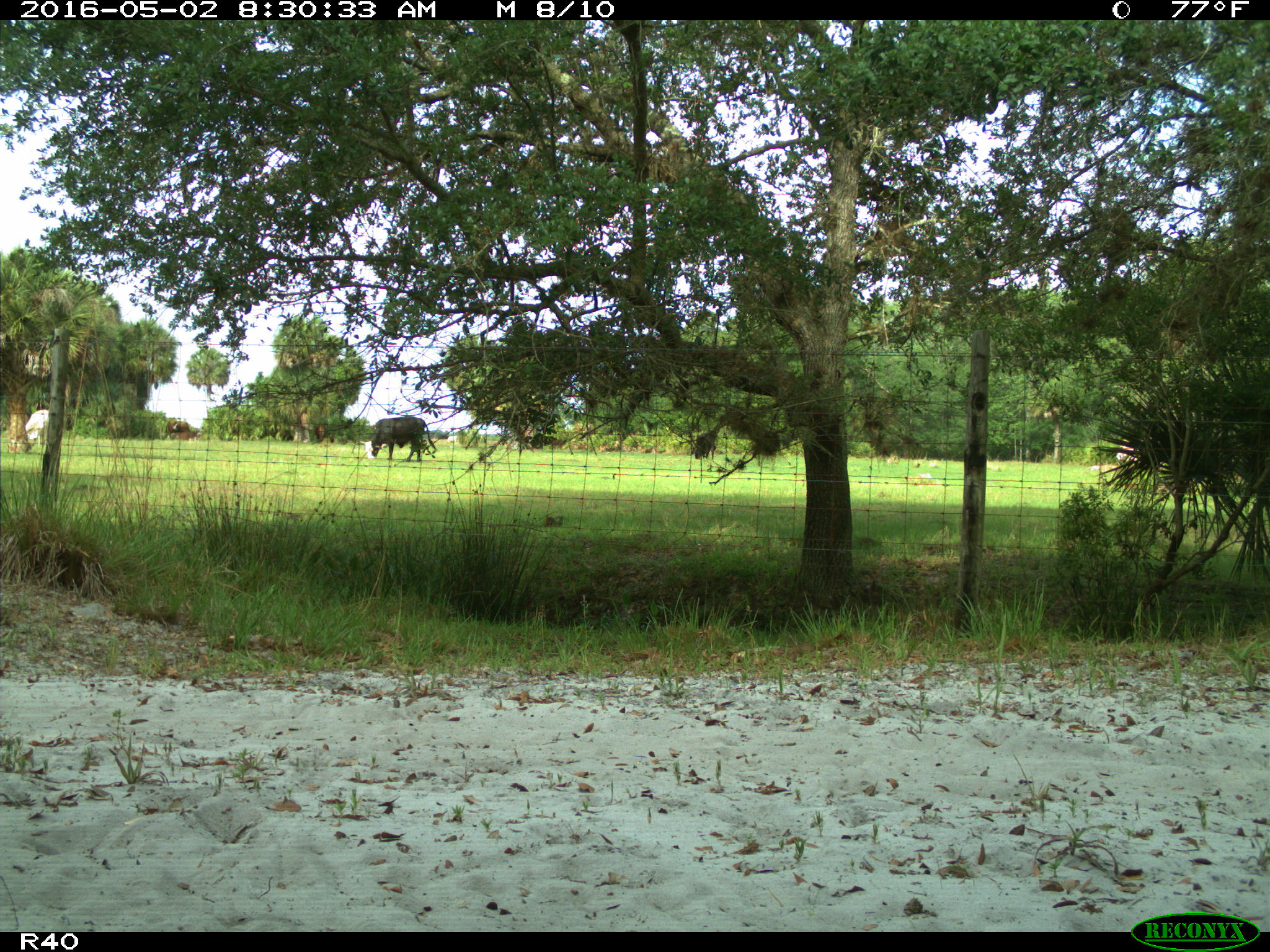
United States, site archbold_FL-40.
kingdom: Animalia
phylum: Chordata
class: Mammalia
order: Artiodactyla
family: Bovidae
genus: Bos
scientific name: Bos taurus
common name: domestic cow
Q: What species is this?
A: Bos taurus (domestic cow).